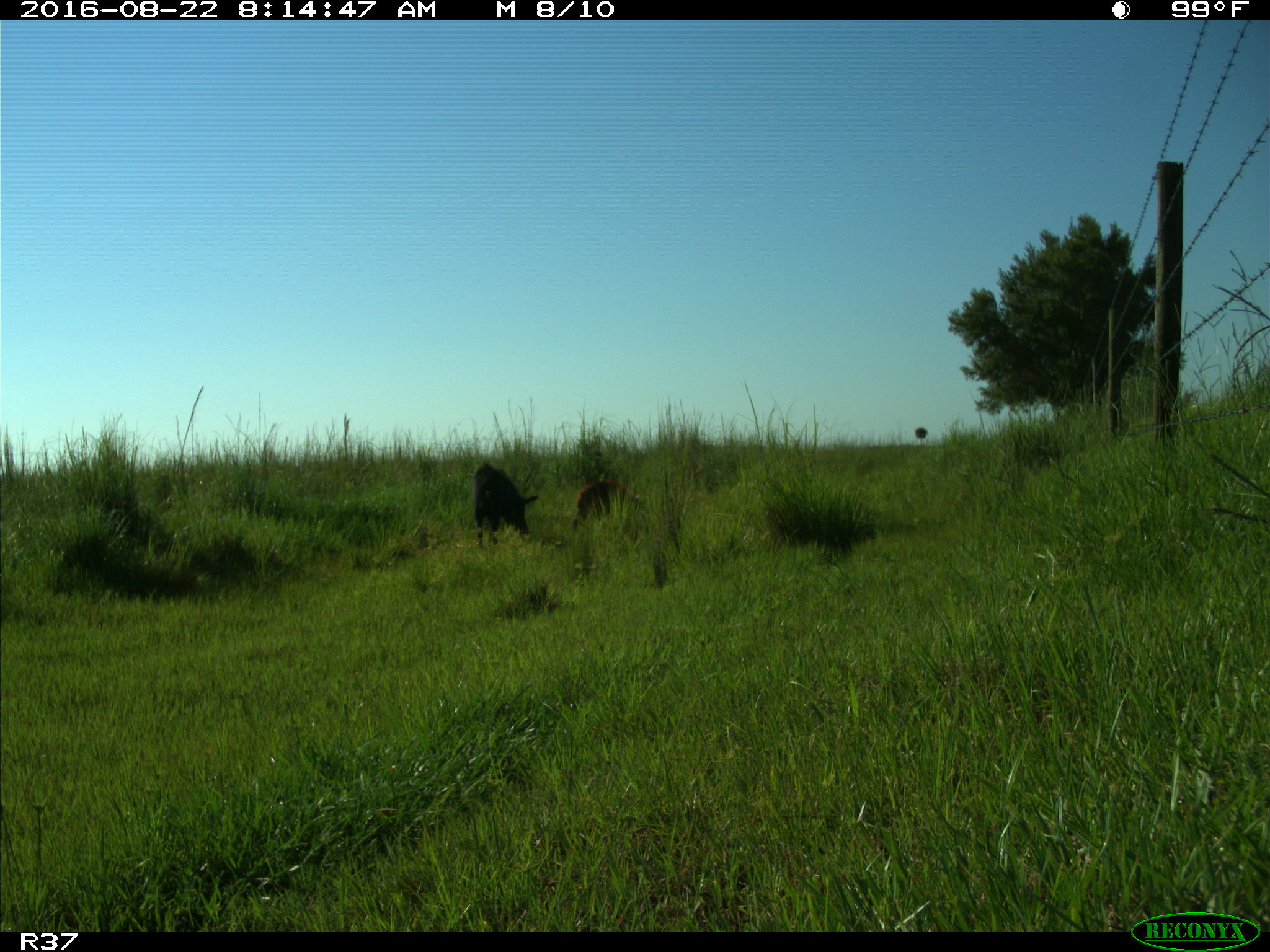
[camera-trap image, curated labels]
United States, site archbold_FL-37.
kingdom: Animalia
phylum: Chordata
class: Mammalia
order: Artiodactyla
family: Suidae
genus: Sus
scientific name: Sus scrofa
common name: wild boar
Sus scrofa (wild boar).